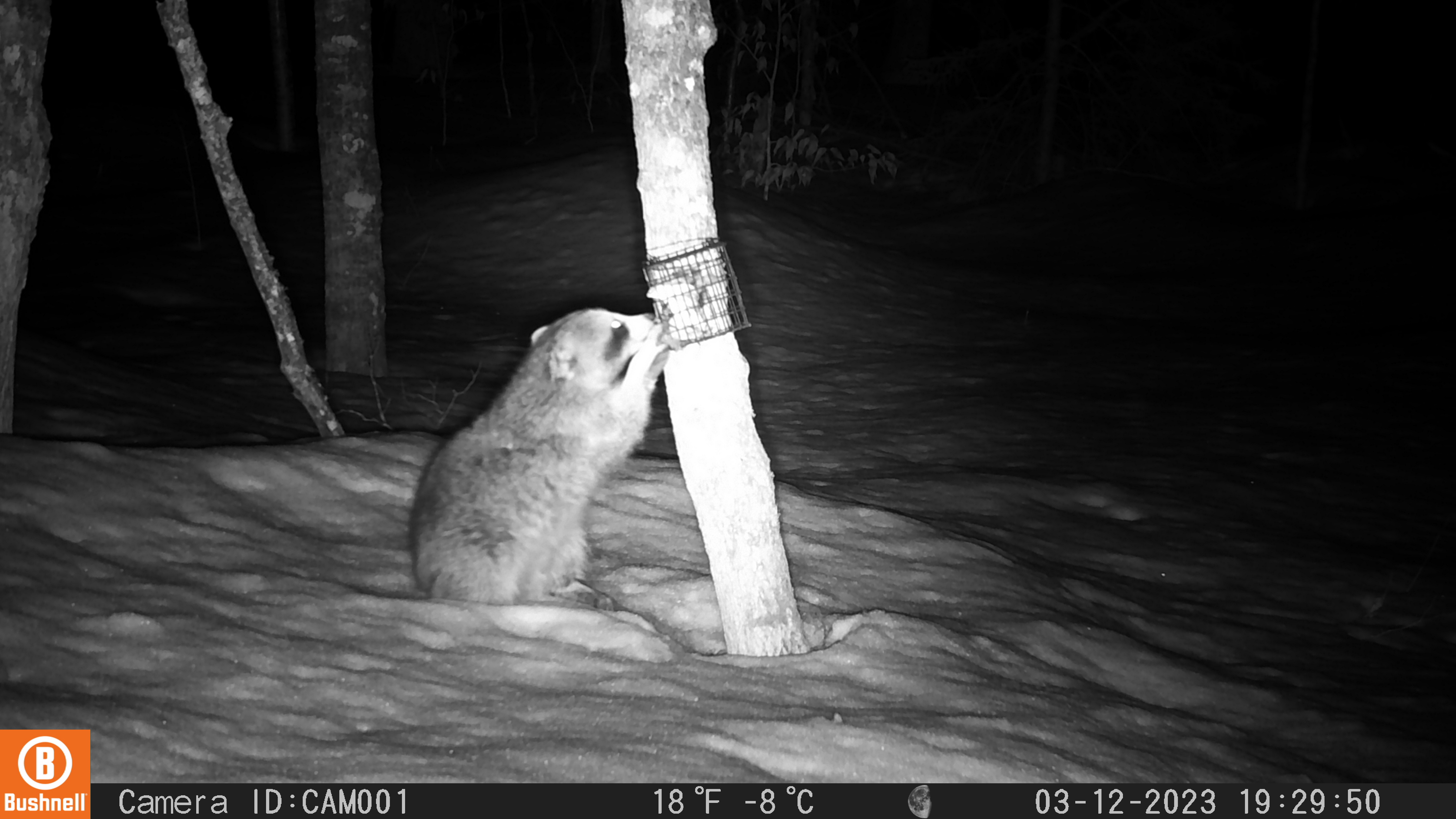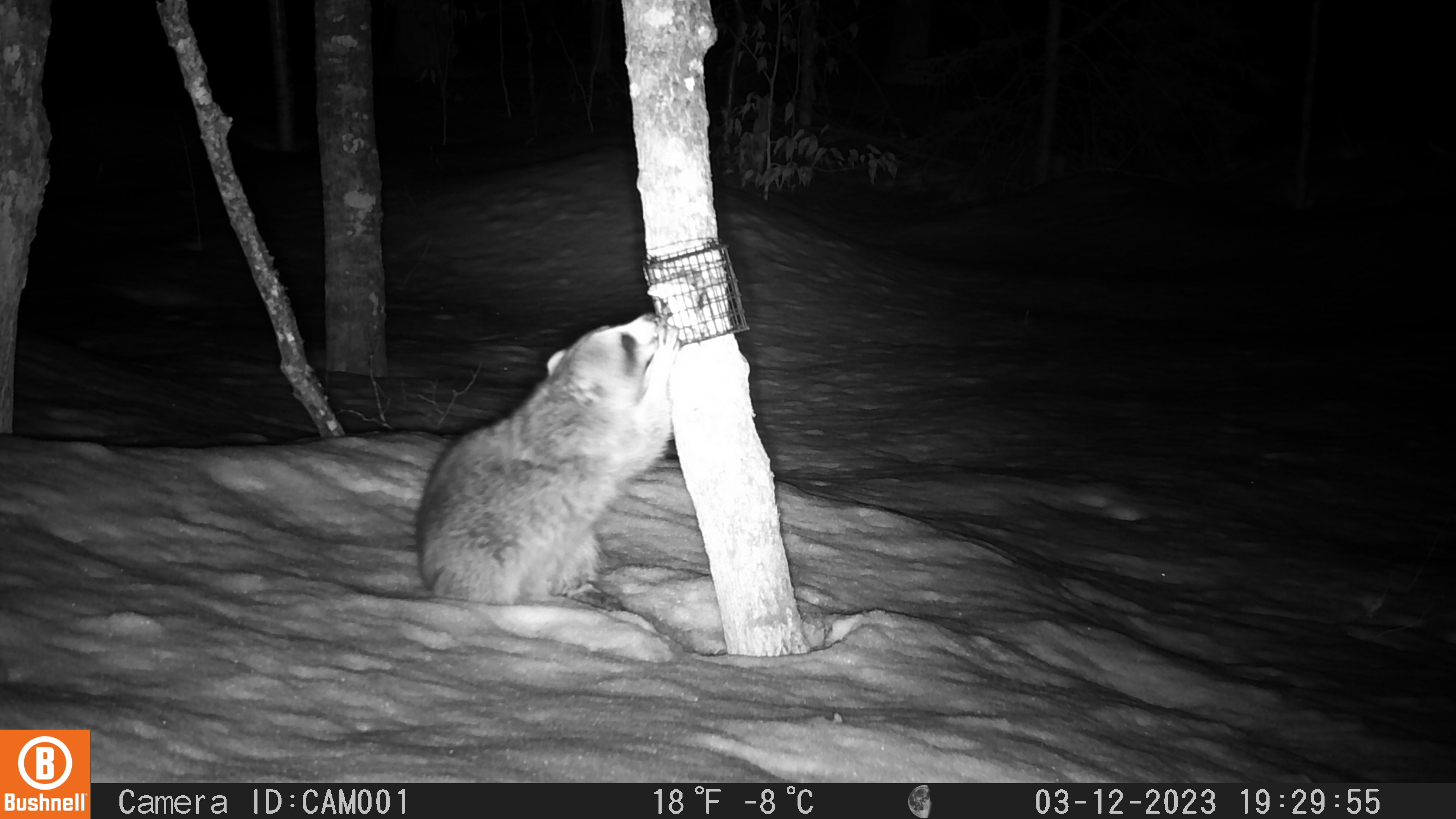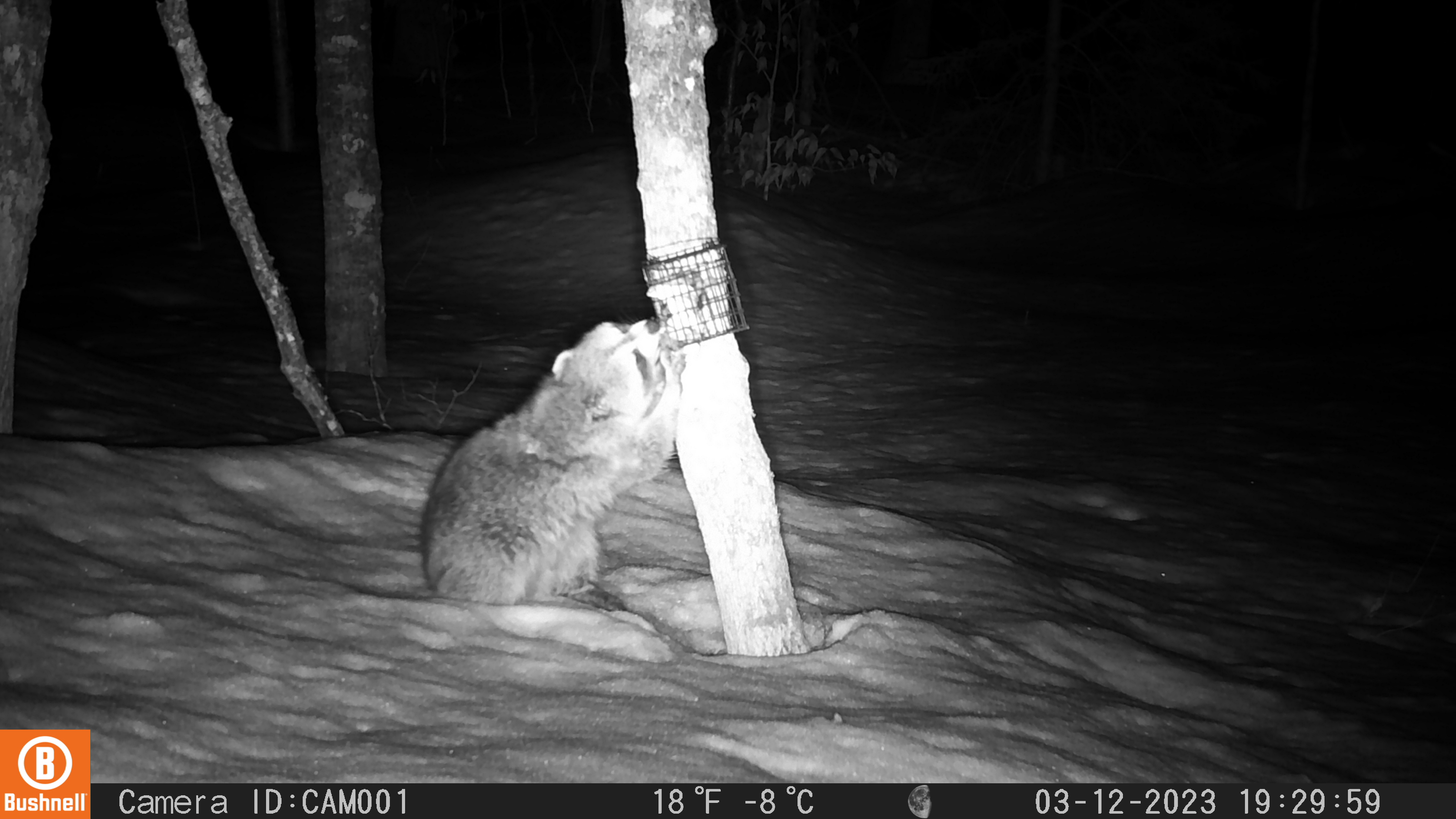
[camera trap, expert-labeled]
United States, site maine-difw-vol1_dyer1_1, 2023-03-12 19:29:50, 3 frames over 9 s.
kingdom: Animalia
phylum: Chordata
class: Mammalia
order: Carnivora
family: Procyonidae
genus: Procyon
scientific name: Procyon lotor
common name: raccoon